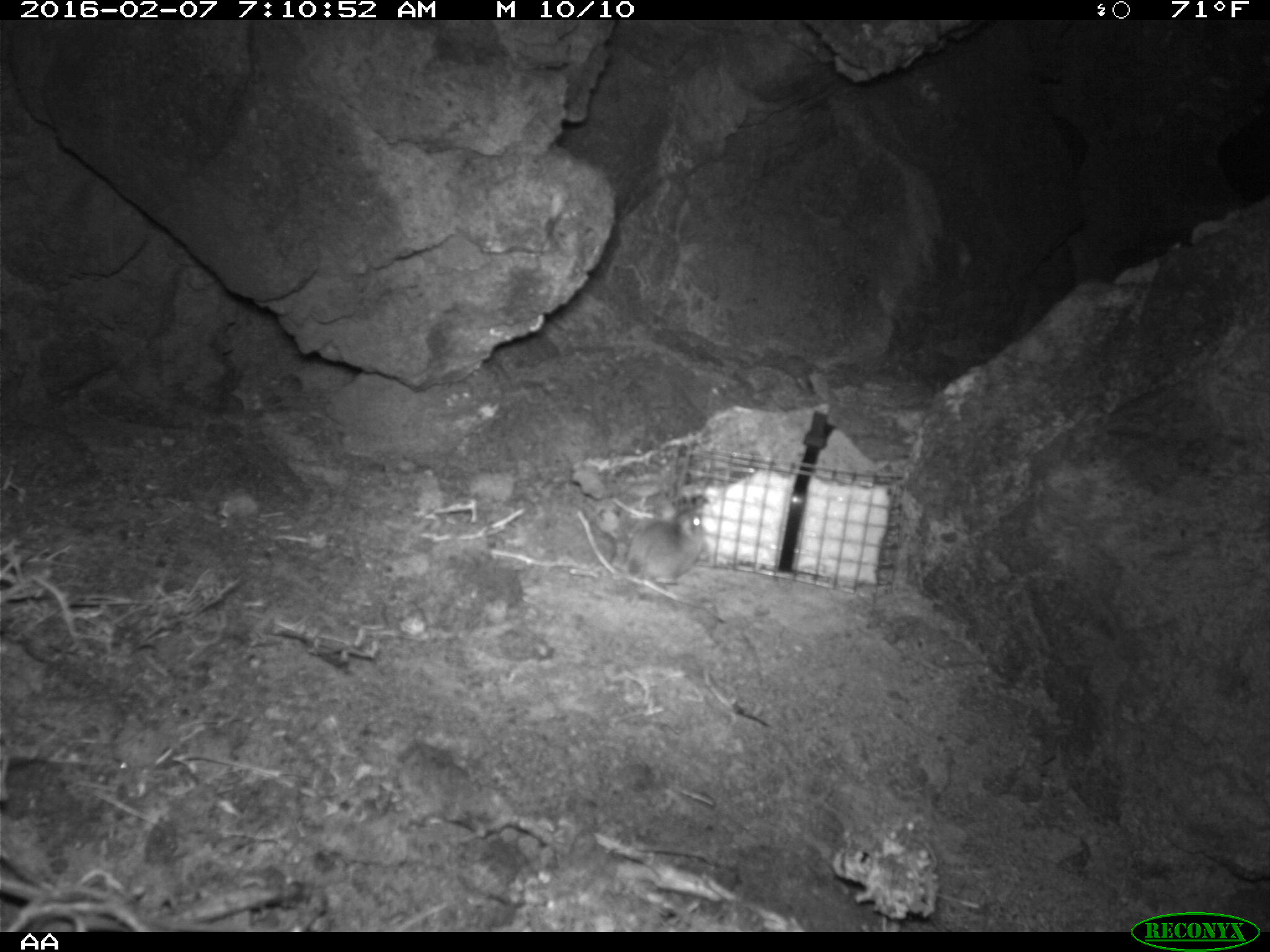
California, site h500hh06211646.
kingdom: Animalia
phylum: Chordata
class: Mammalia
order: Rodentia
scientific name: Rodentia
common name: rodent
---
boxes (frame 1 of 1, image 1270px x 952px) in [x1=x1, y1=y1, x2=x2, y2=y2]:
rodent: [x1=621, y1=508, x2=712, y2=588]